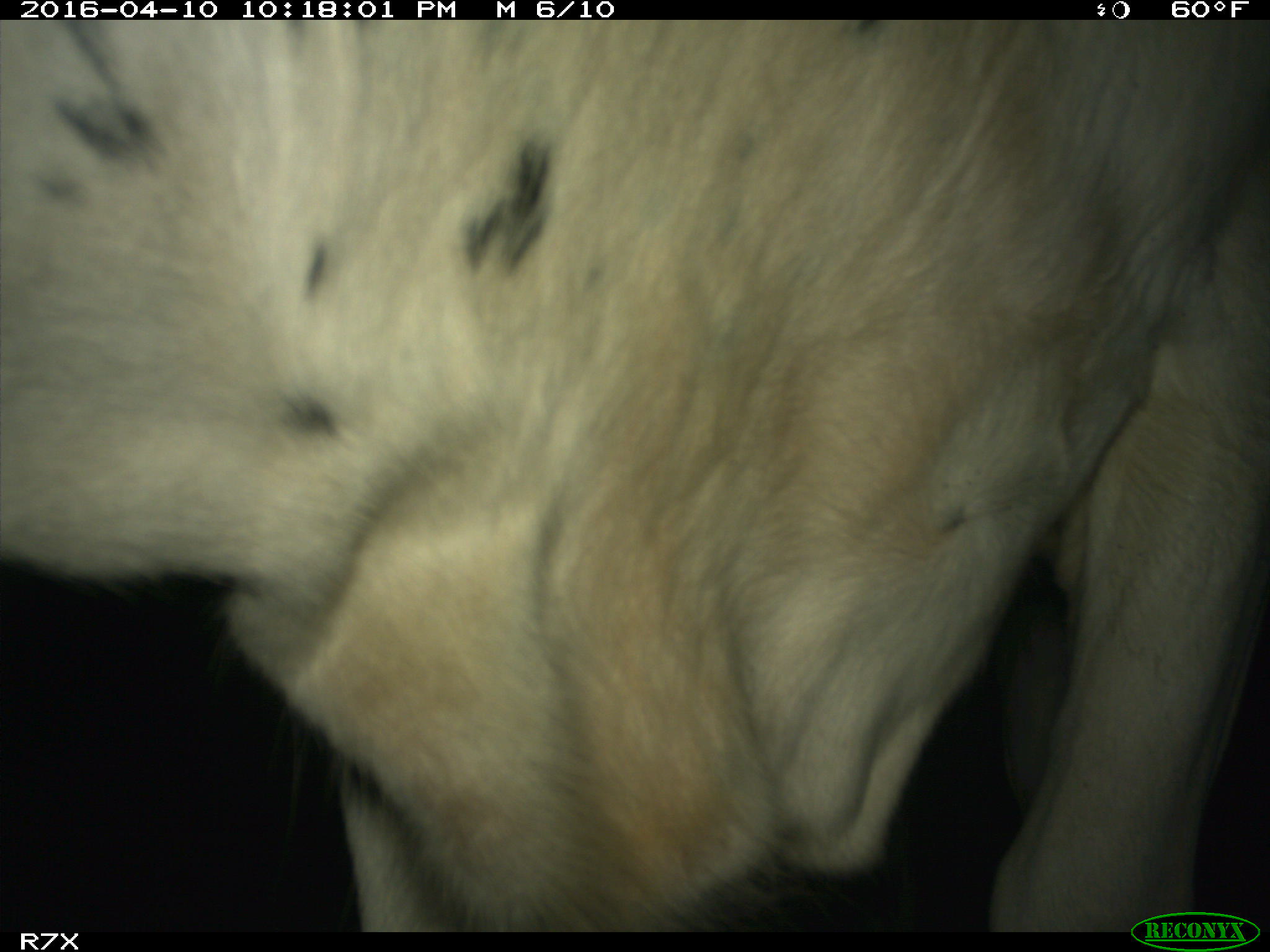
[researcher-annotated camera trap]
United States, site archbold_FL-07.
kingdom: Animalia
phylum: Chordata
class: Mammalia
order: Artiodactyla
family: Bovidae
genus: Bos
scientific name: Bos taurus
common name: domestic cow